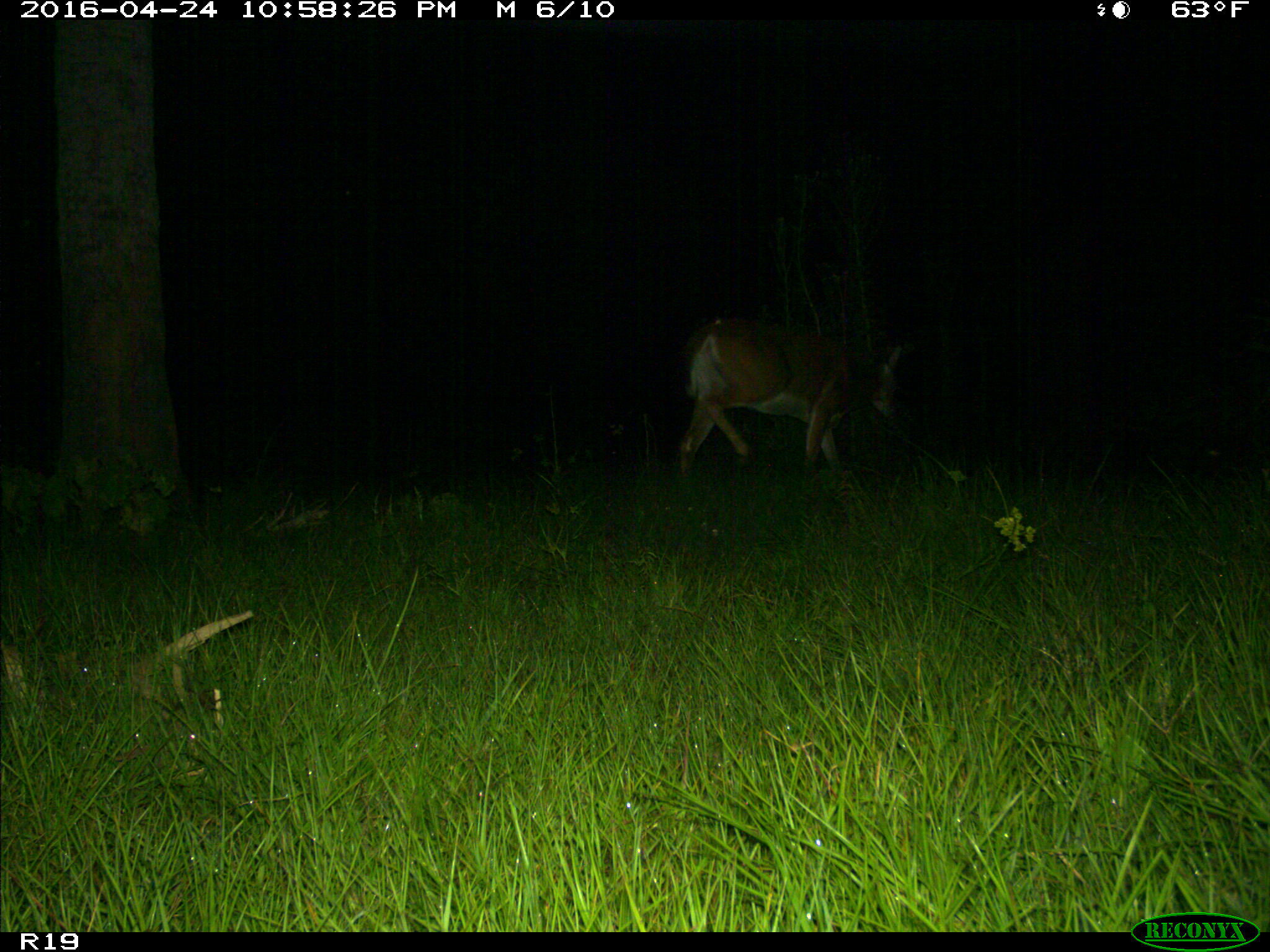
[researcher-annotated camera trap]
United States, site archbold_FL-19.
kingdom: Animalia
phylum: Chordata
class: Mammalia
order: Artiodactyla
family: Cervidae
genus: Odocoileus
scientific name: Odocoileus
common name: deer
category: unidentified deer